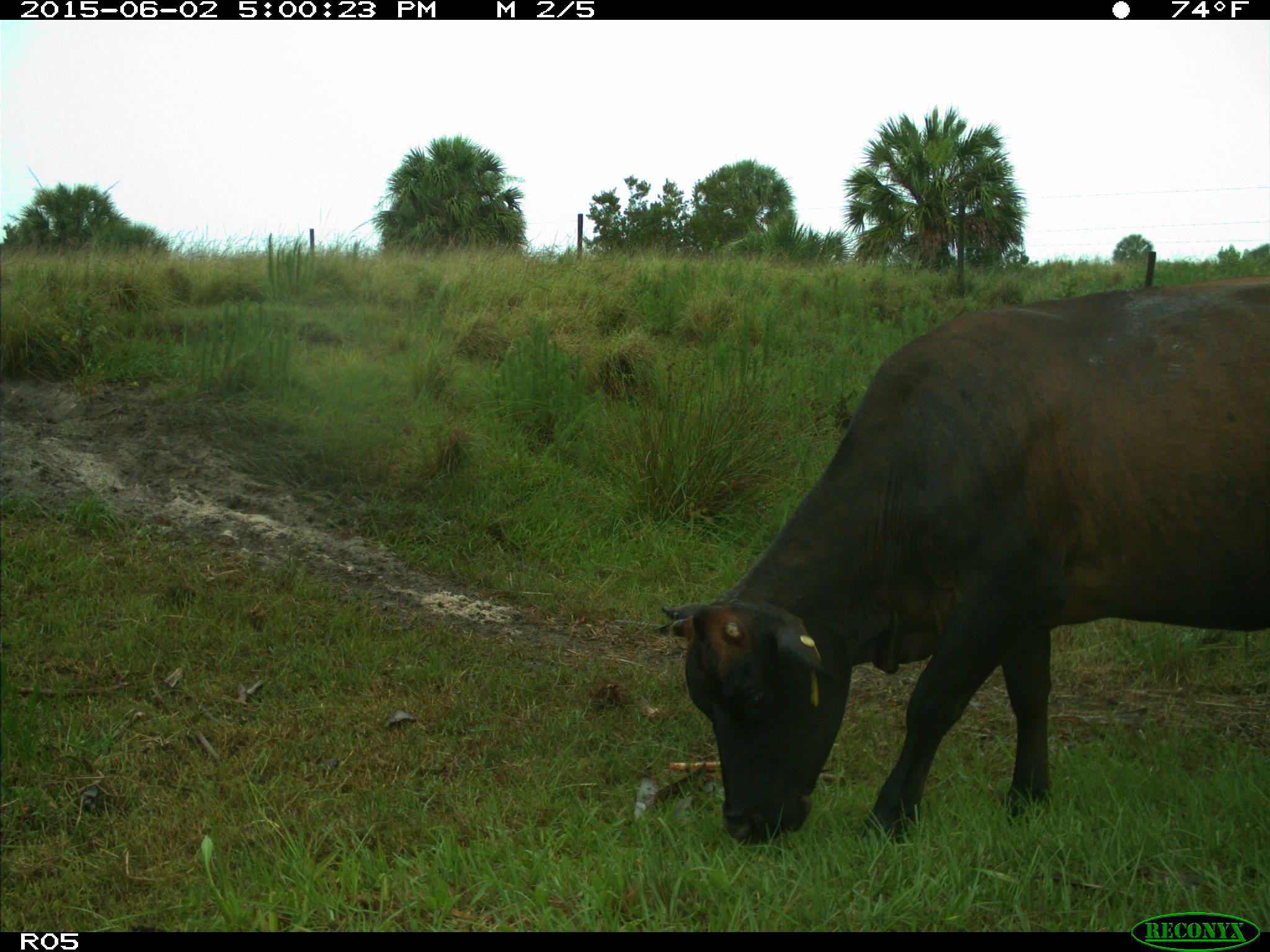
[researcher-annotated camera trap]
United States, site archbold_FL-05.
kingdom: Animalia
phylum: Chordata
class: Mammalia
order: Artiodactyla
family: Bovidae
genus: Bos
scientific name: Bos taurus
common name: domestic cow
Bos taurus (domestic cow).